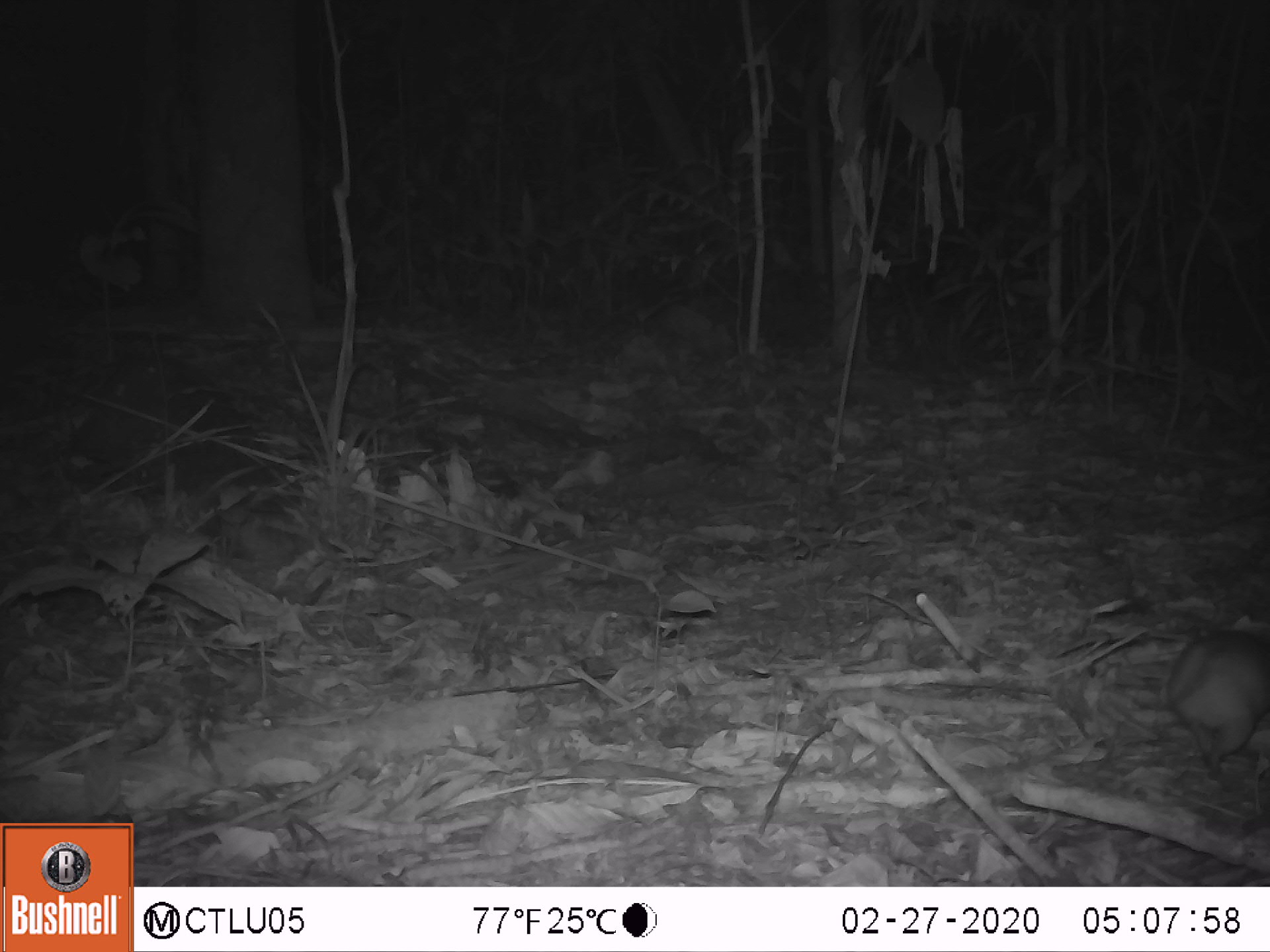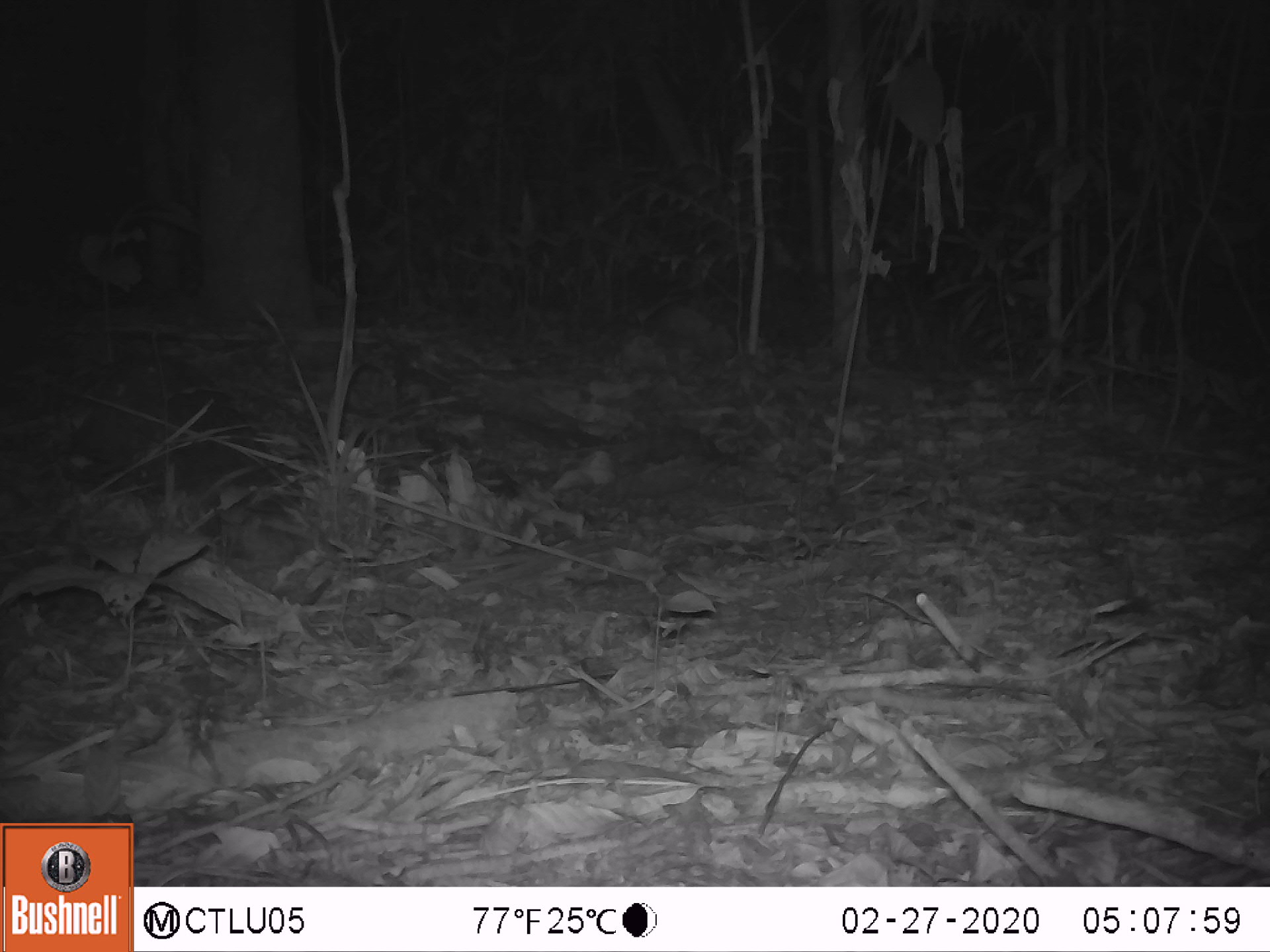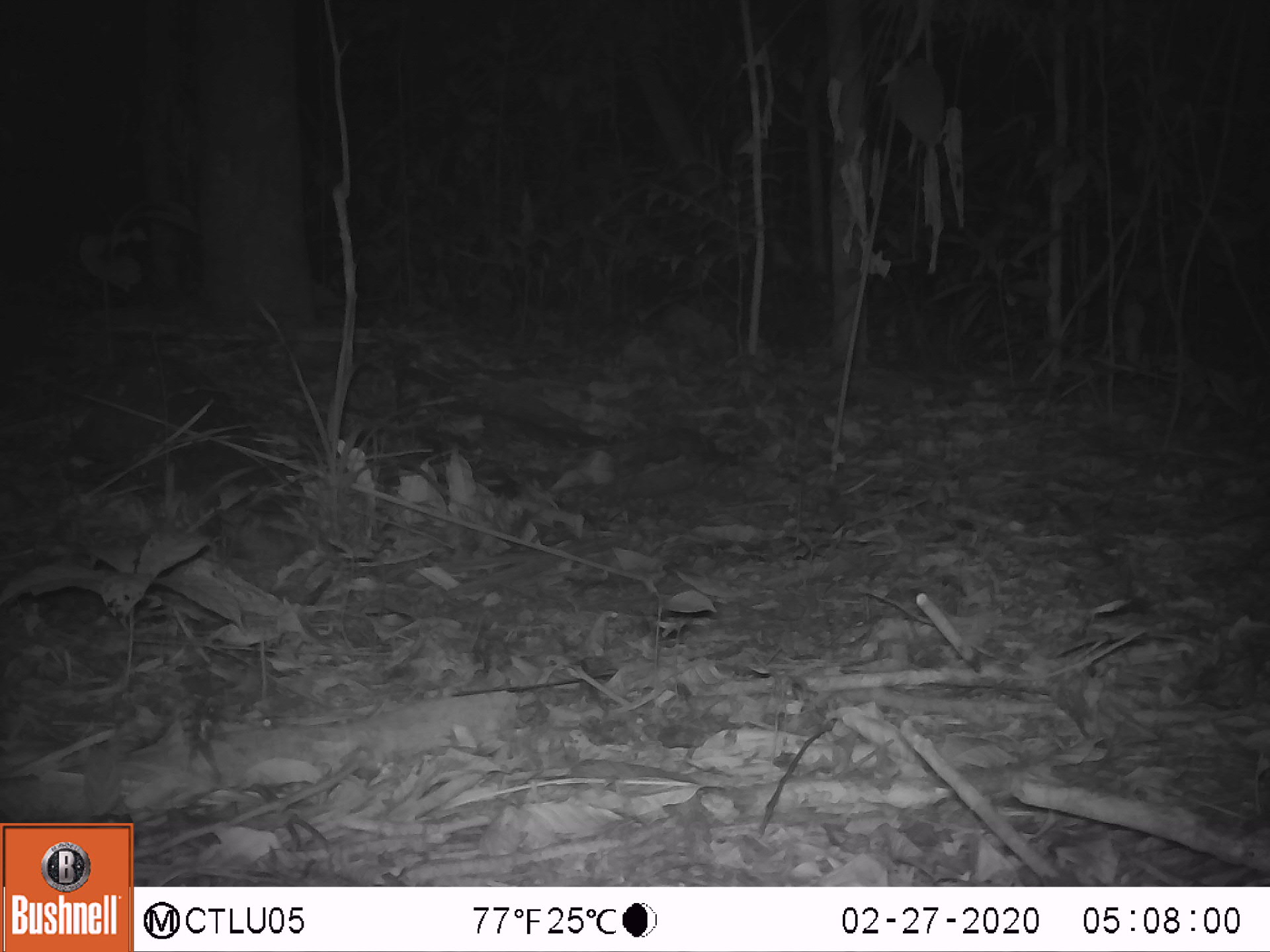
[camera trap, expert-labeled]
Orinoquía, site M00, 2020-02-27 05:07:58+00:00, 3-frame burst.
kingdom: Animalia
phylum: Chordata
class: Mammalia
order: Rodentia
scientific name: Rodentia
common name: rodent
Rodent (Rodentia).